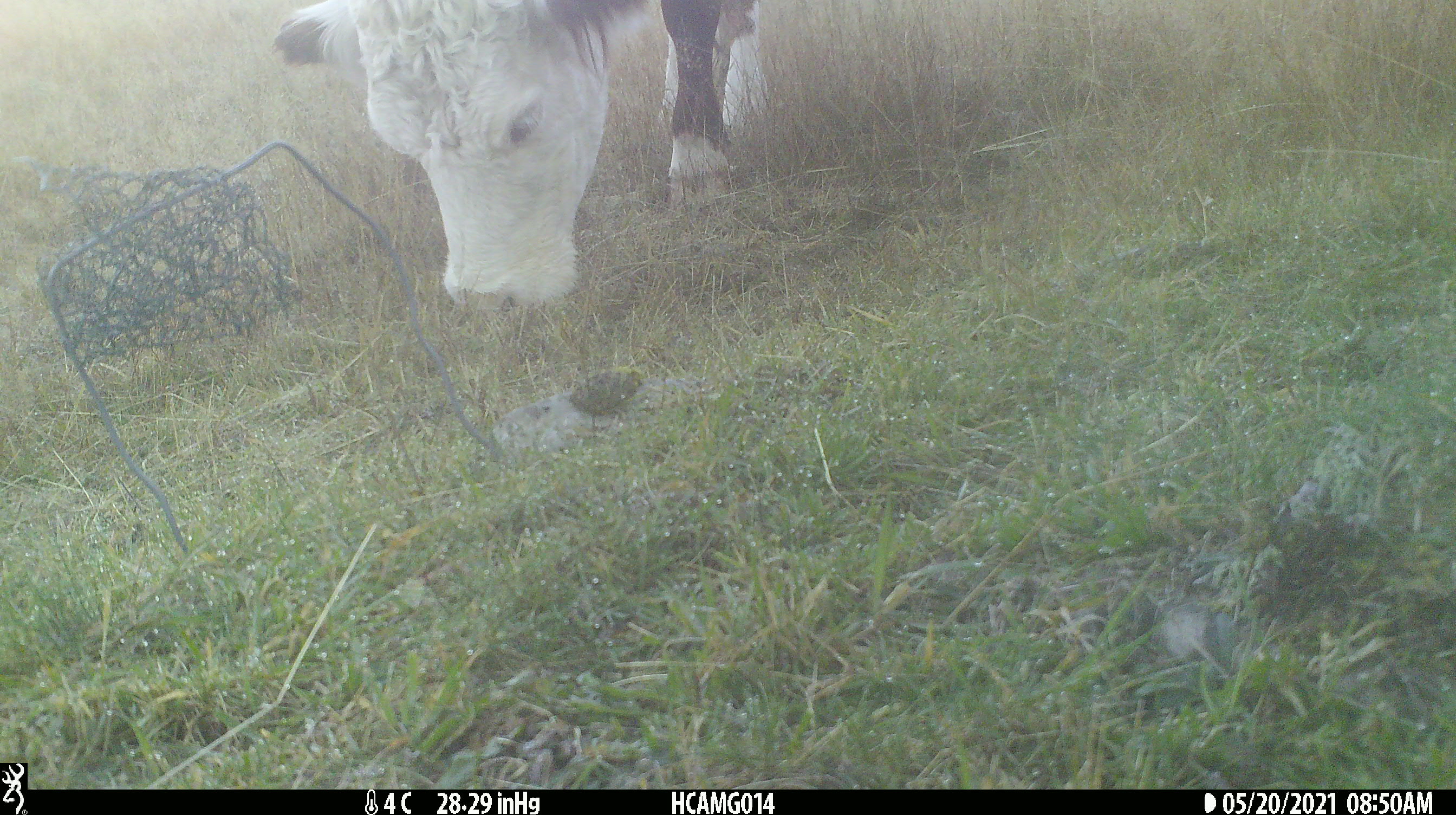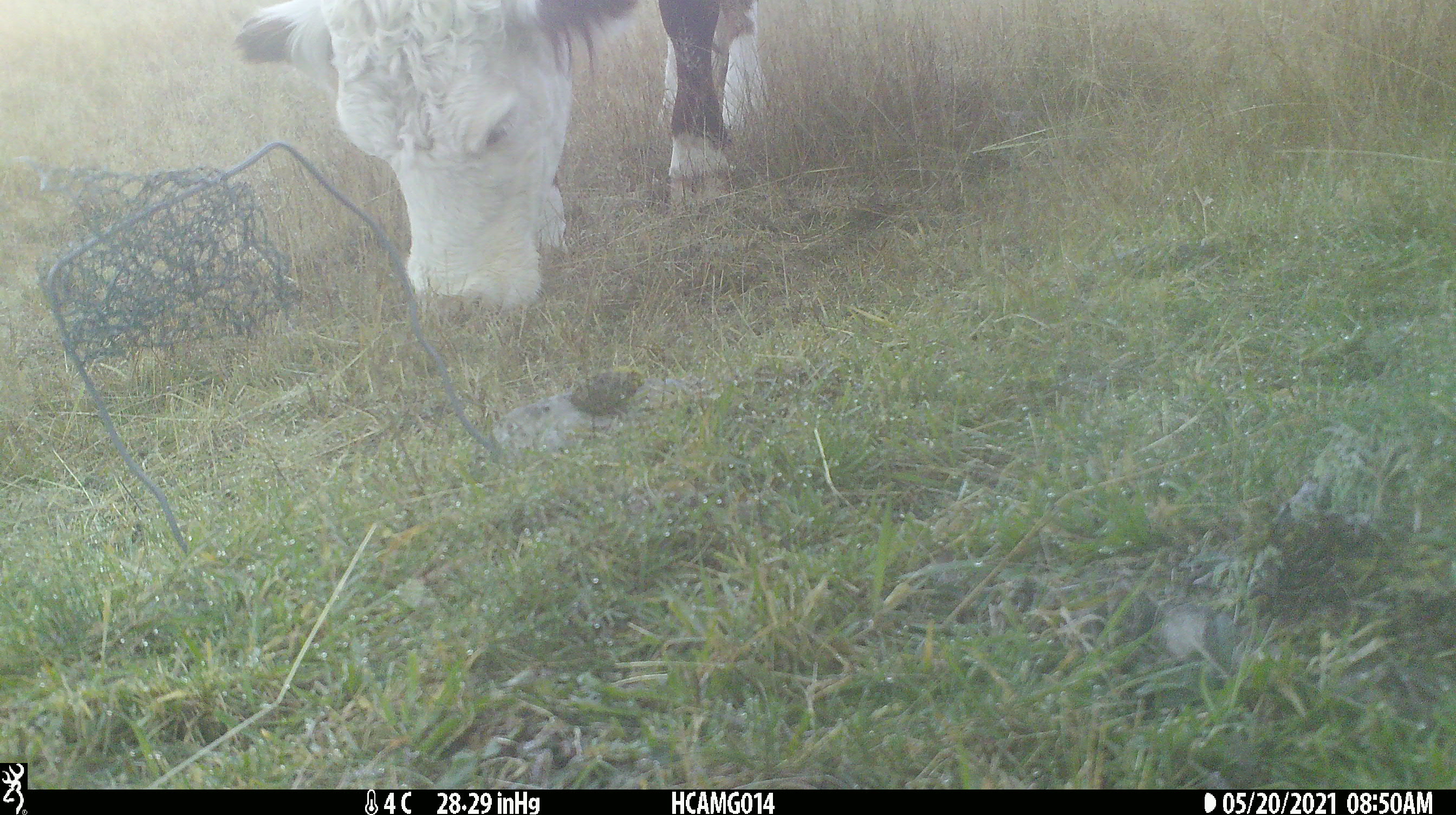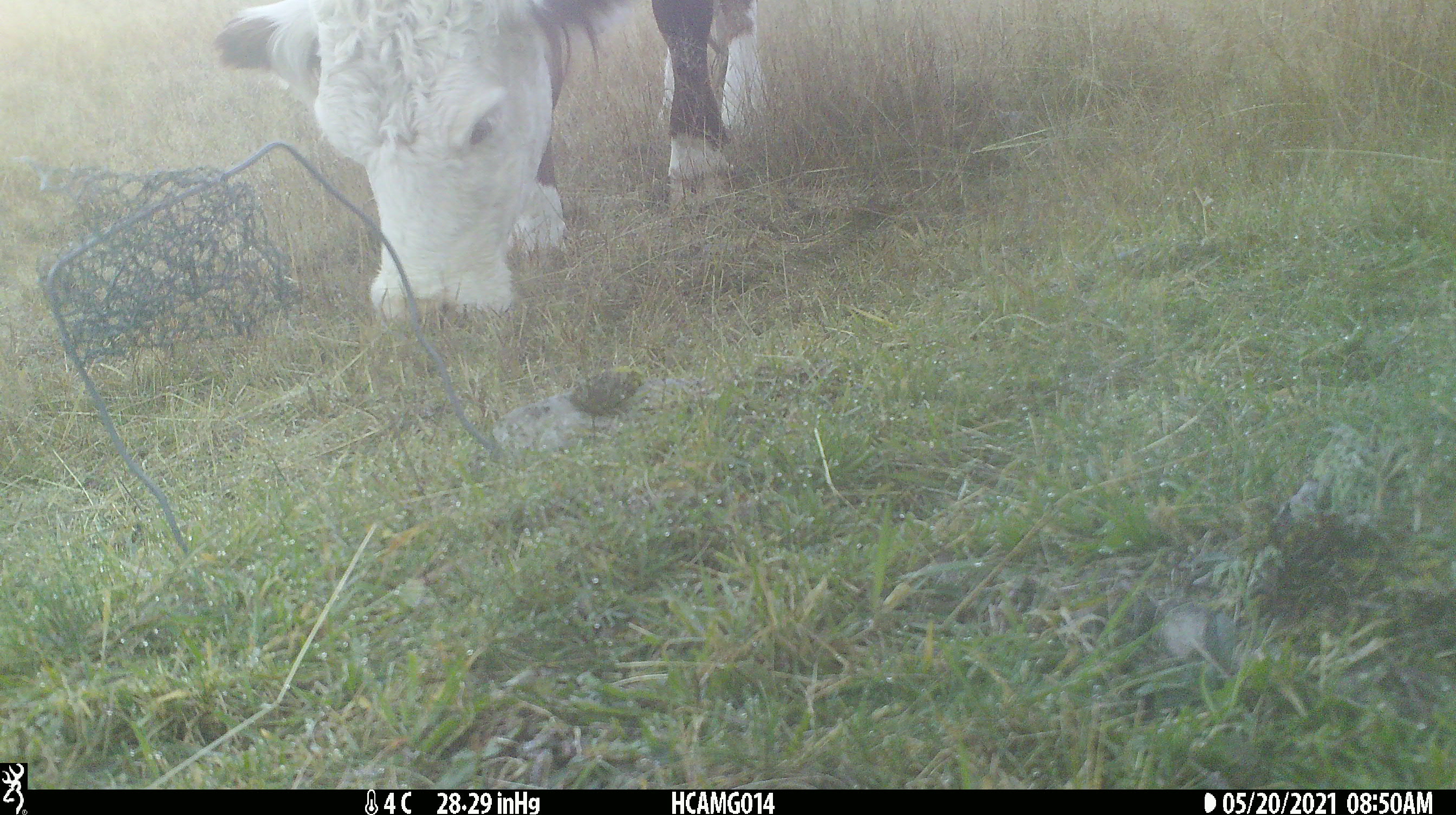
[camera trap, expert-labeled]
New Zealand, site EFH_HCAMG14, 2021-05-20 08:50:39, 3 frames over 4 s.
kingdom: Animalia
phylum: Chordata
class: Mammalia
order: Artiodactyla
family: Bovidae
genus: Bos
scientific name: Bos taurus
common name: domestic cow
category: cow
Cow (domestic cow) (Bos taurus).